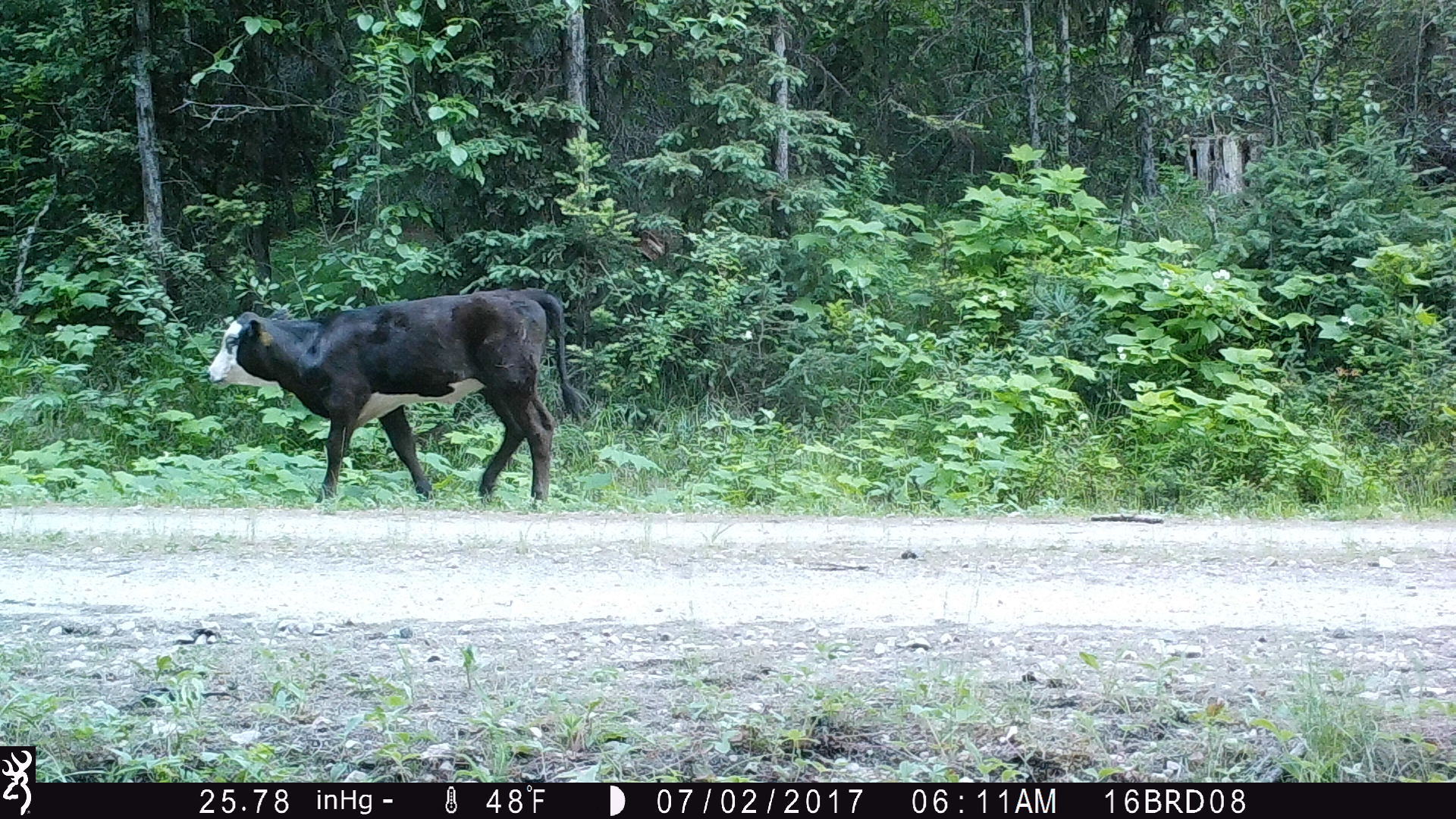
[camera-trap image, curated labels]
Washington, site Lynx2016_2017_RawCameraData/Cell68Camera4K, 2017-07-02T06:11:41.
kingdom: Animalia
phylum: Chordata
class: Mammalia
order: Artiodactyla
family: Bovidae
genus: Bos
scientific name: Bos taurus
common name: domestic cattle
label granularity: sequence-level